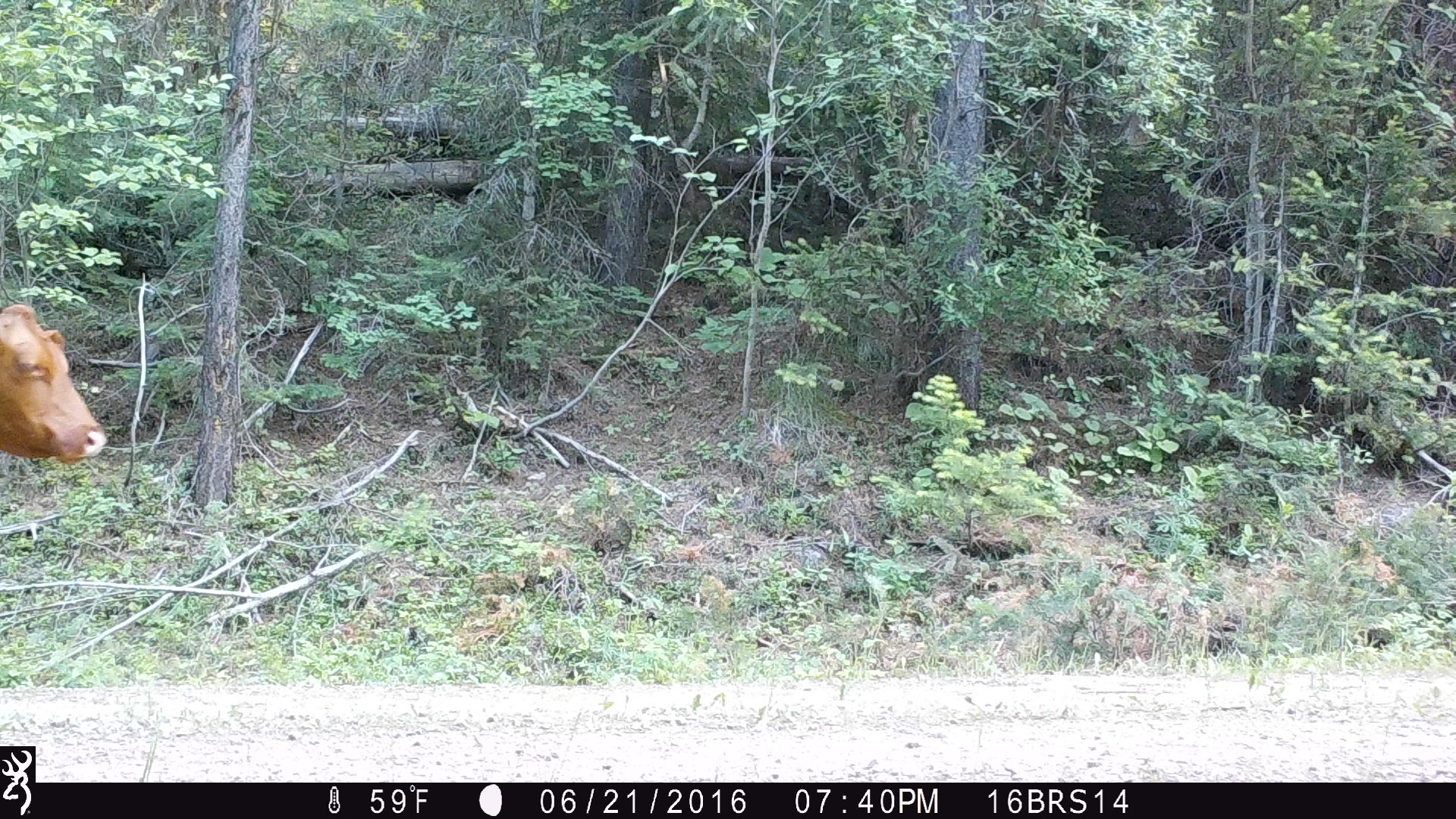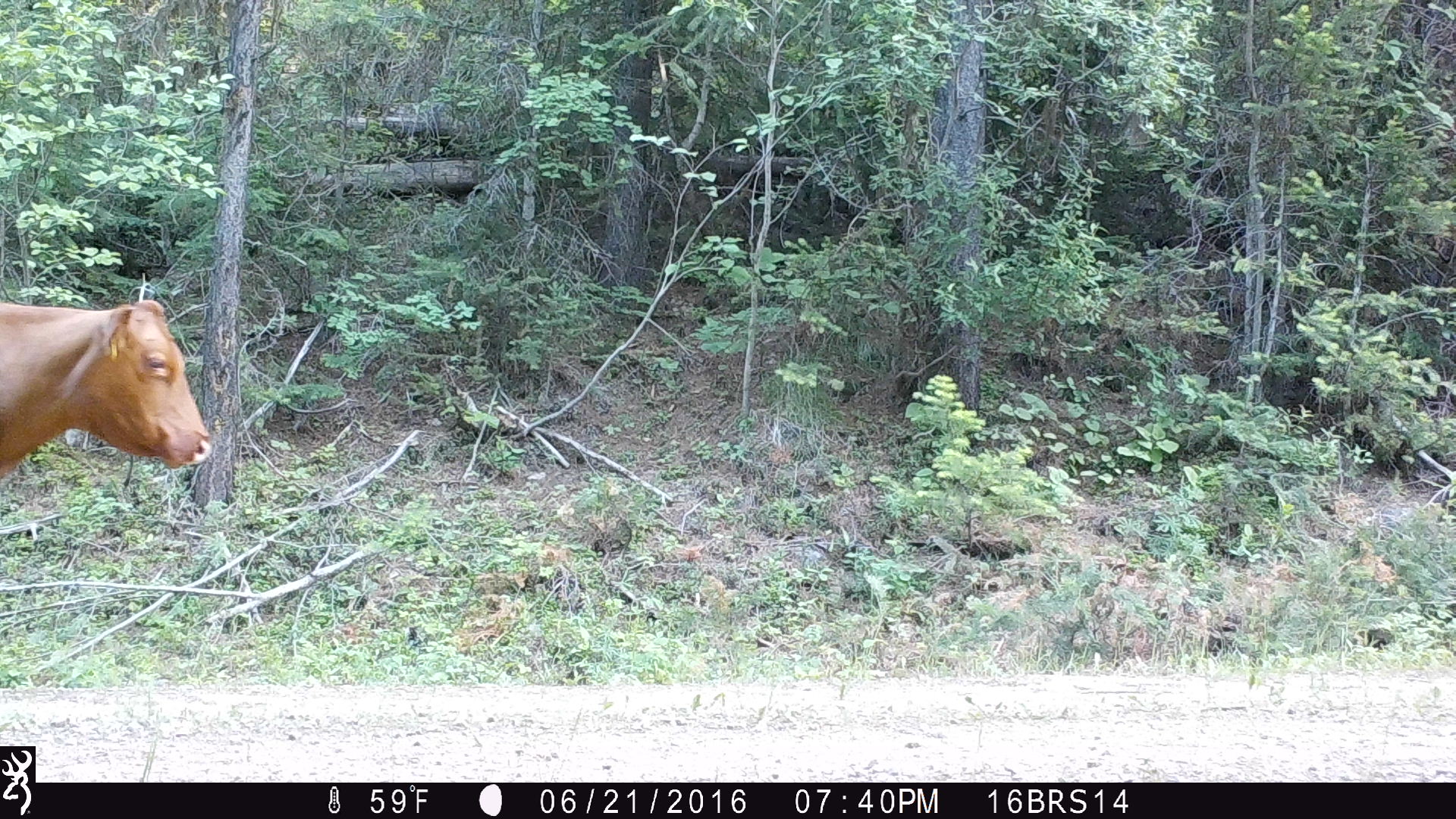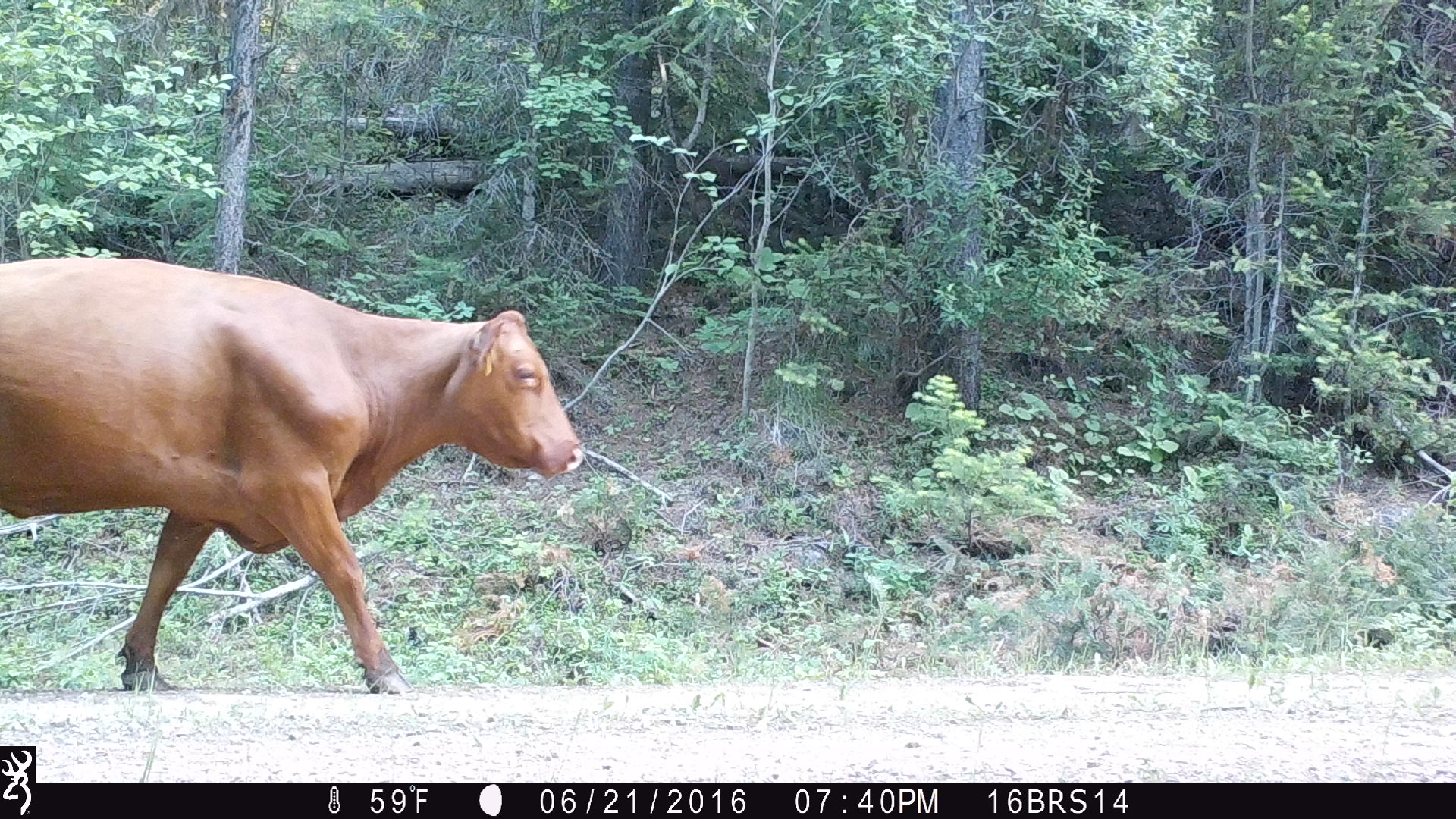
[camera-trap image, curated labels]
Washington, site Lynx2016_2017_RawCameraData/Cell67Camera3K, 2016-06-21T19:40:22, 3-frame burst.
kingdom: Animalia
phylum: Chordata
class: Mammalia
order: Artiodactyla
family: Bovidae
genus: Bos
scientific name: Bos taurus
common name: domestic cattle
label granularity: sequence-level